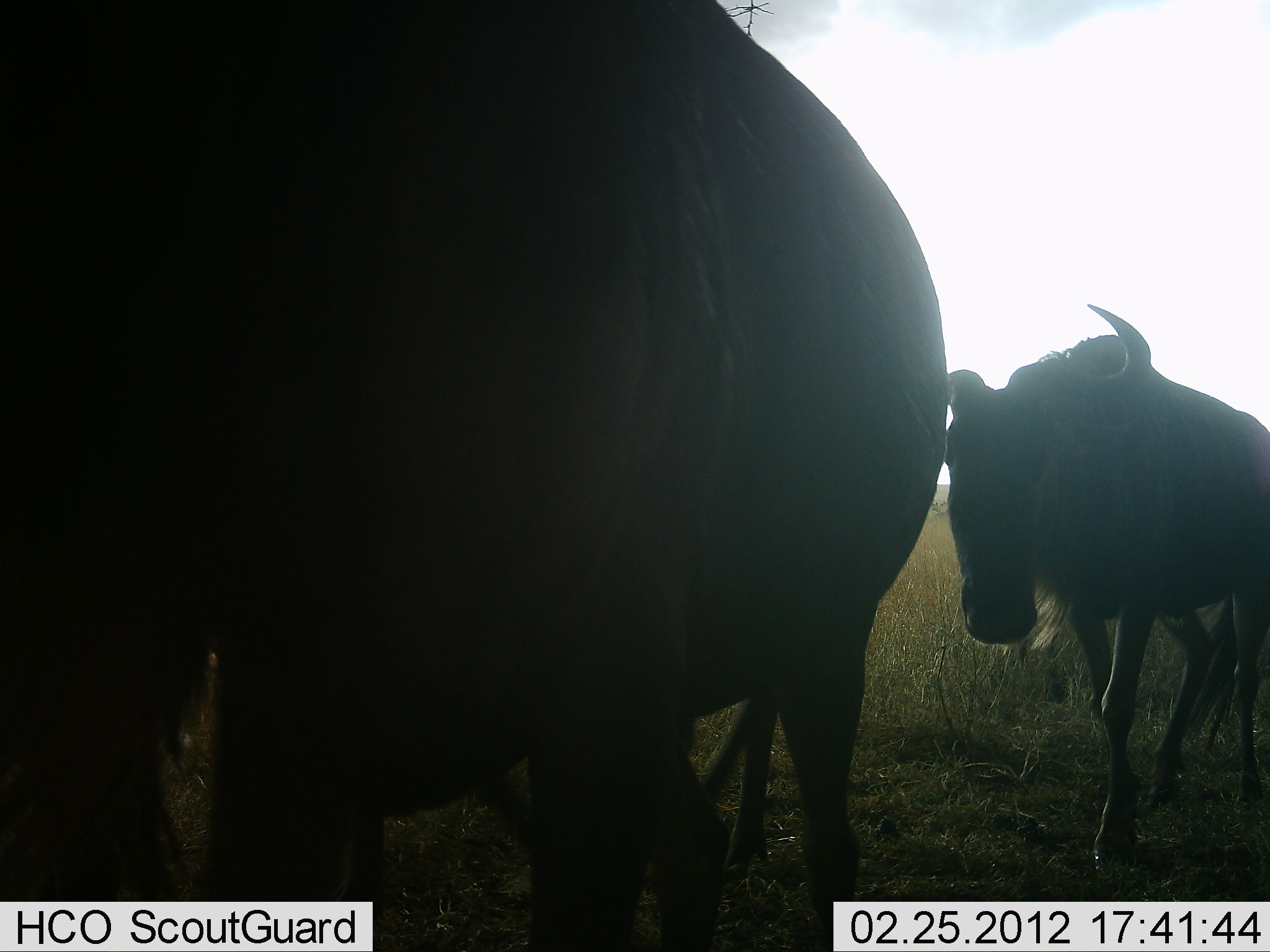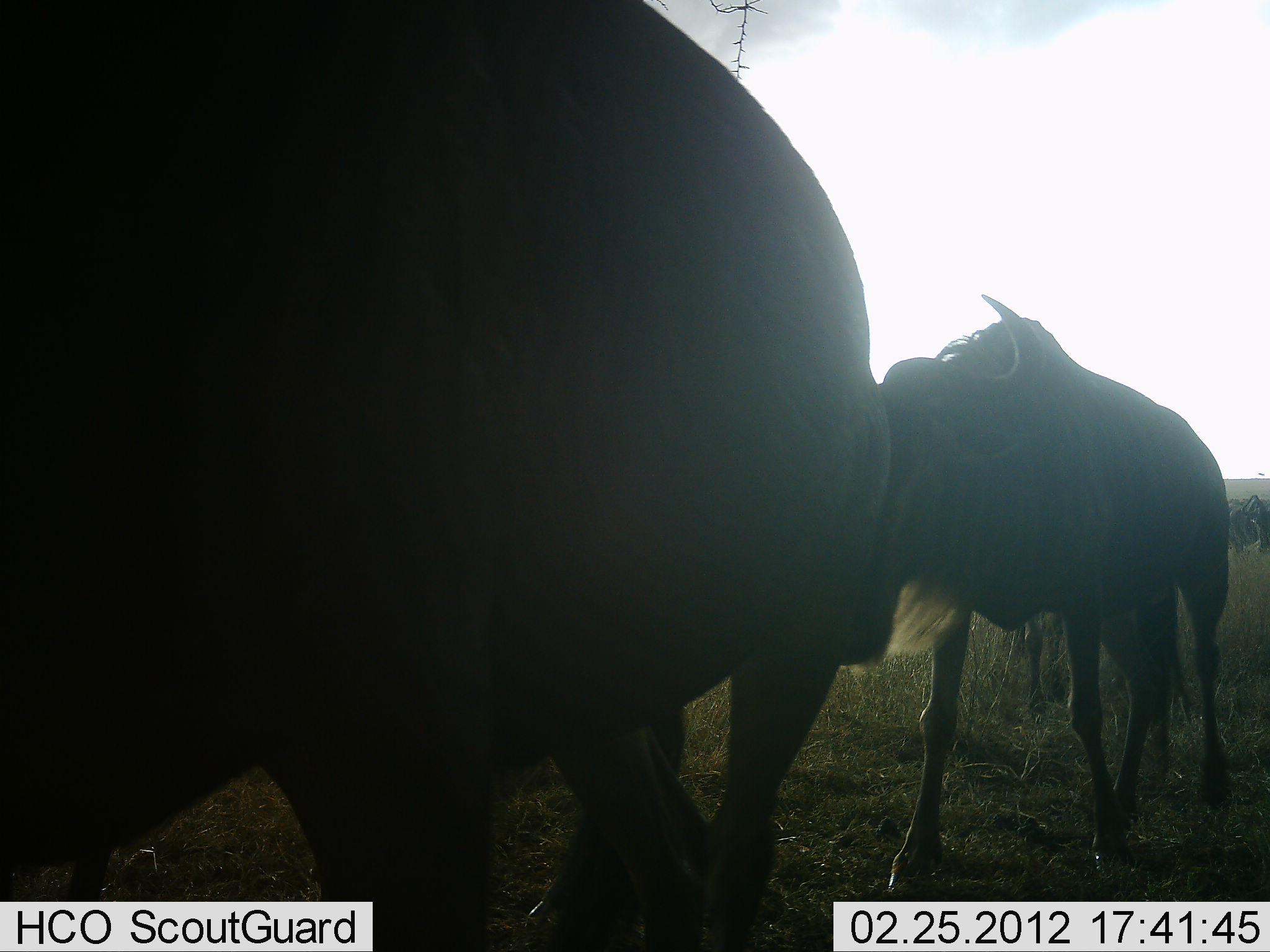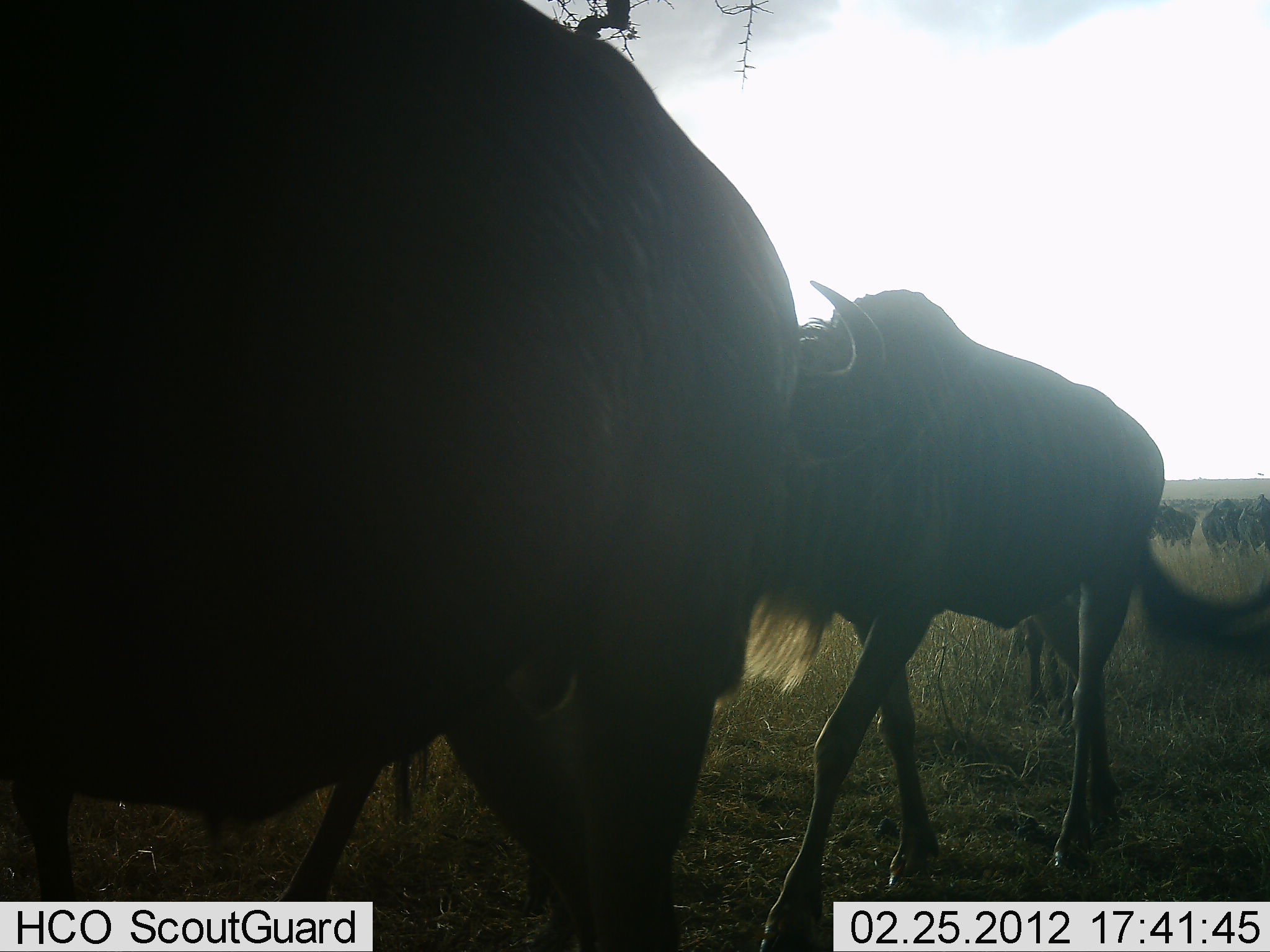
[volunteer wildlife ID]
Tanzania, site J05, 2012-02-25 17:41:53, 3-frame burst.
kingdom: Animalia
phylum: Chordata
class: Mammalia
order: Artiodactyla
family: Bovidae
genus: Connochaetes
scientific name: Connochaetes taurinus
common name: blue wildebeest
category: wildebeest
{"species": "wildebeest (blue wildebeest) (Connochaetes taurinus)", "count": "6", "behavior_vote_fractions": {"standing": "0%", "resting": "0%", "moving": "100%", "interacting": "0%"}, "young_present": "10%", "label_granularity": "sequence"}